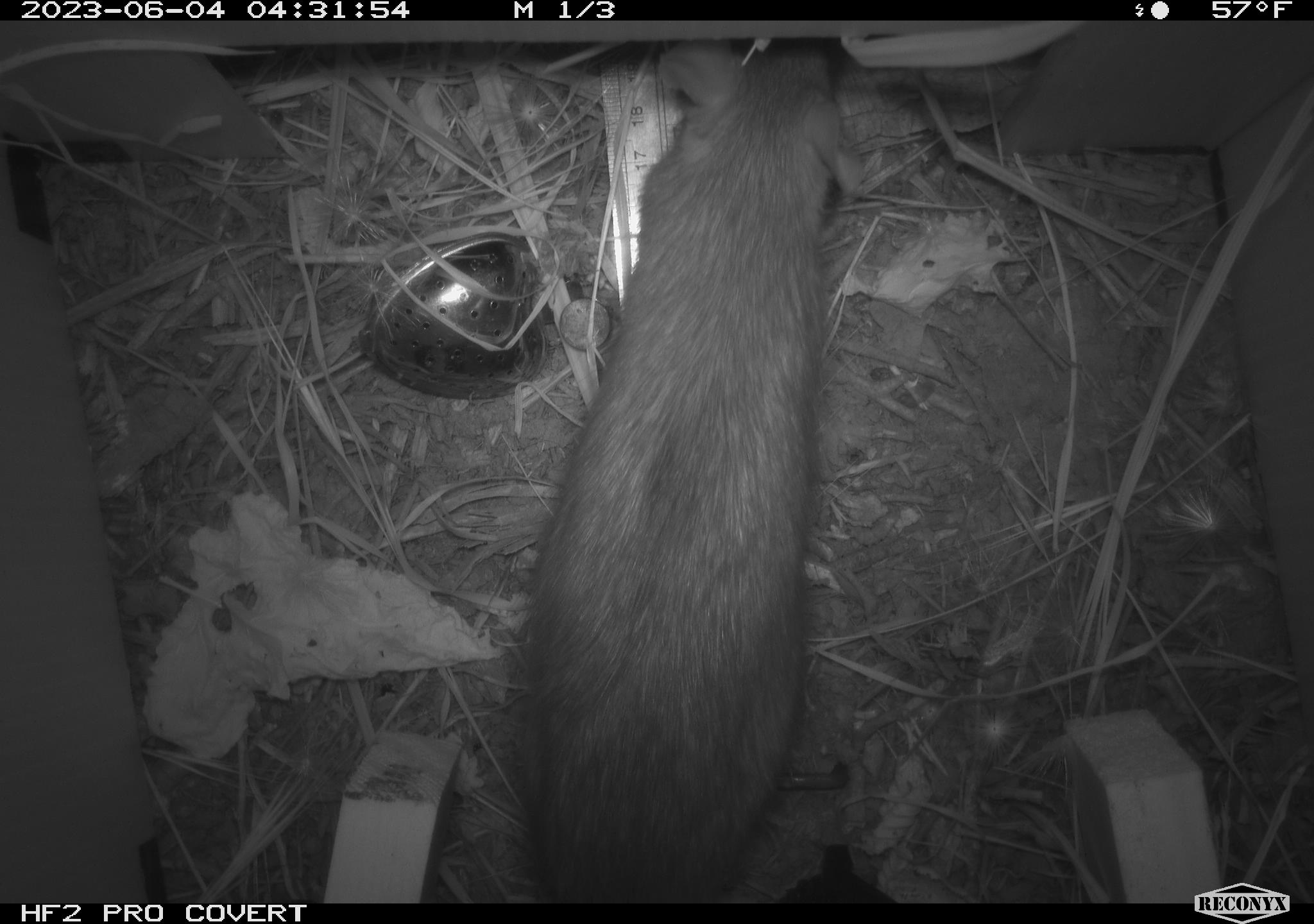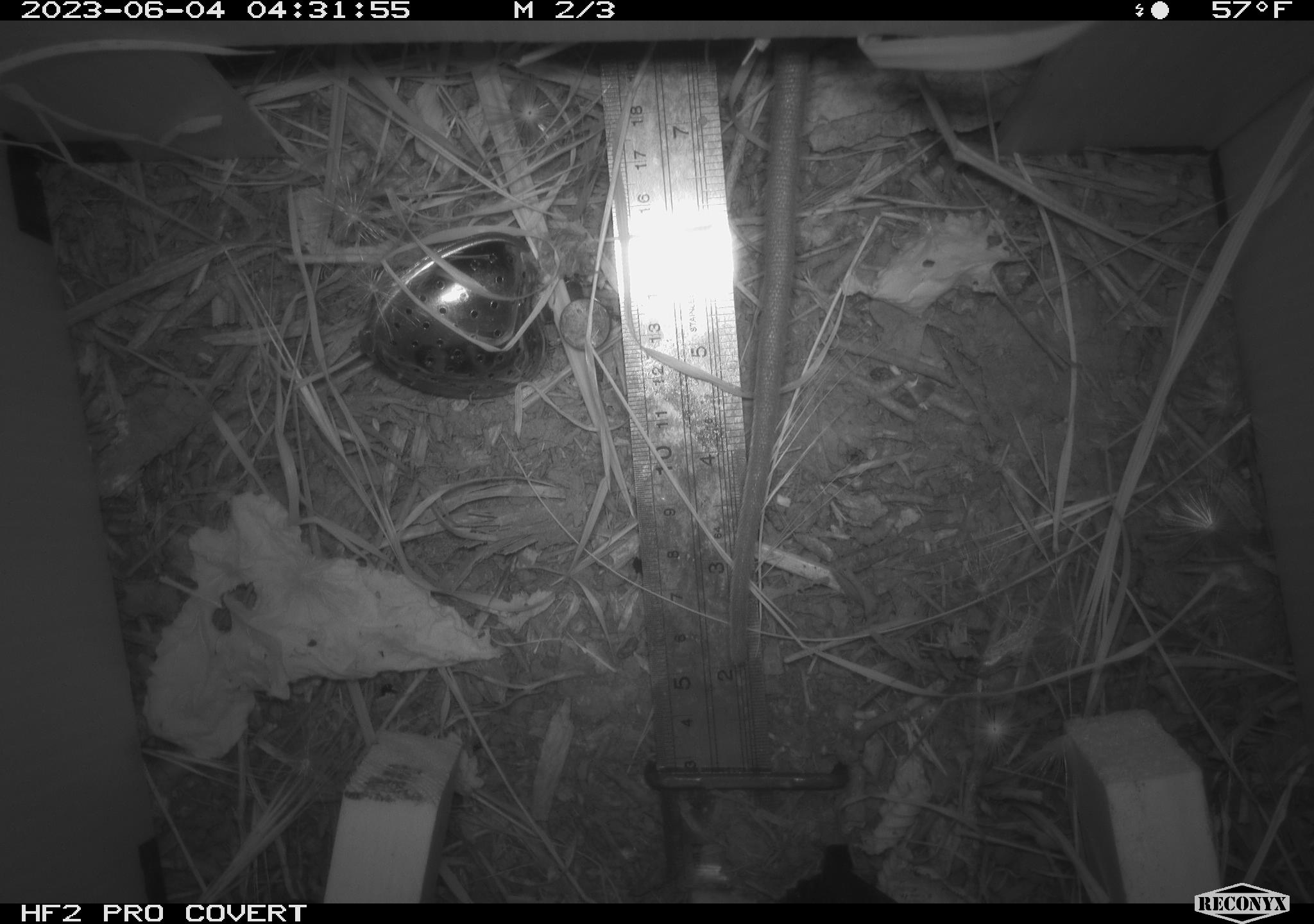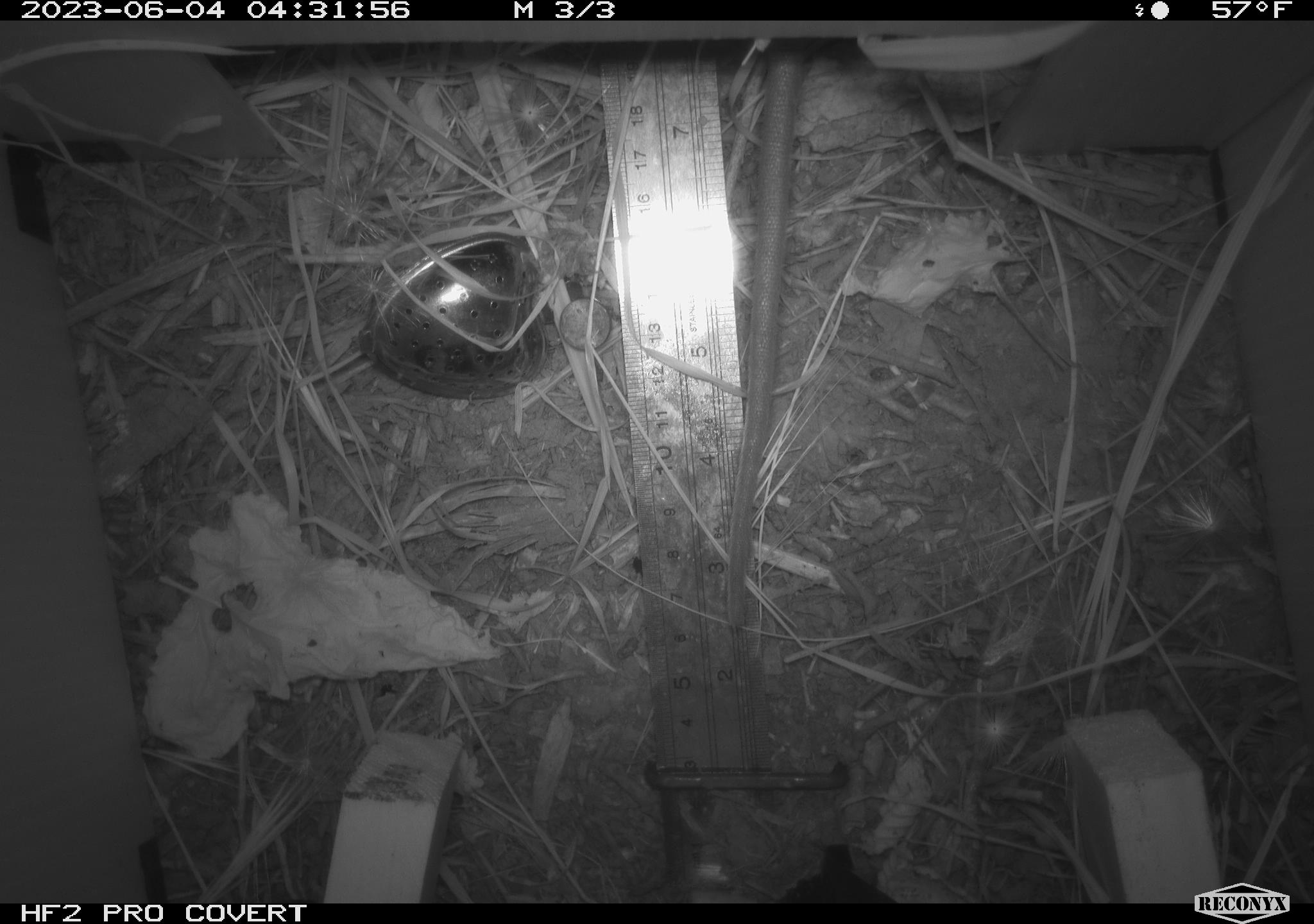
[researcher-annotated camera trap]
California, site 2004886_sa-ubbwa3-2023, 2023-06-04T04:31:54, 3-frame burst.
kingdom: Animalia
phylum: Chordata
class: Mammalia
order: Rodentia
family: Muridae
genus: Rattus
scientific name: Rattus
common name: rat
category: rattus species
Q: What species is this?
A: Rattus species (rat) (Rattus).